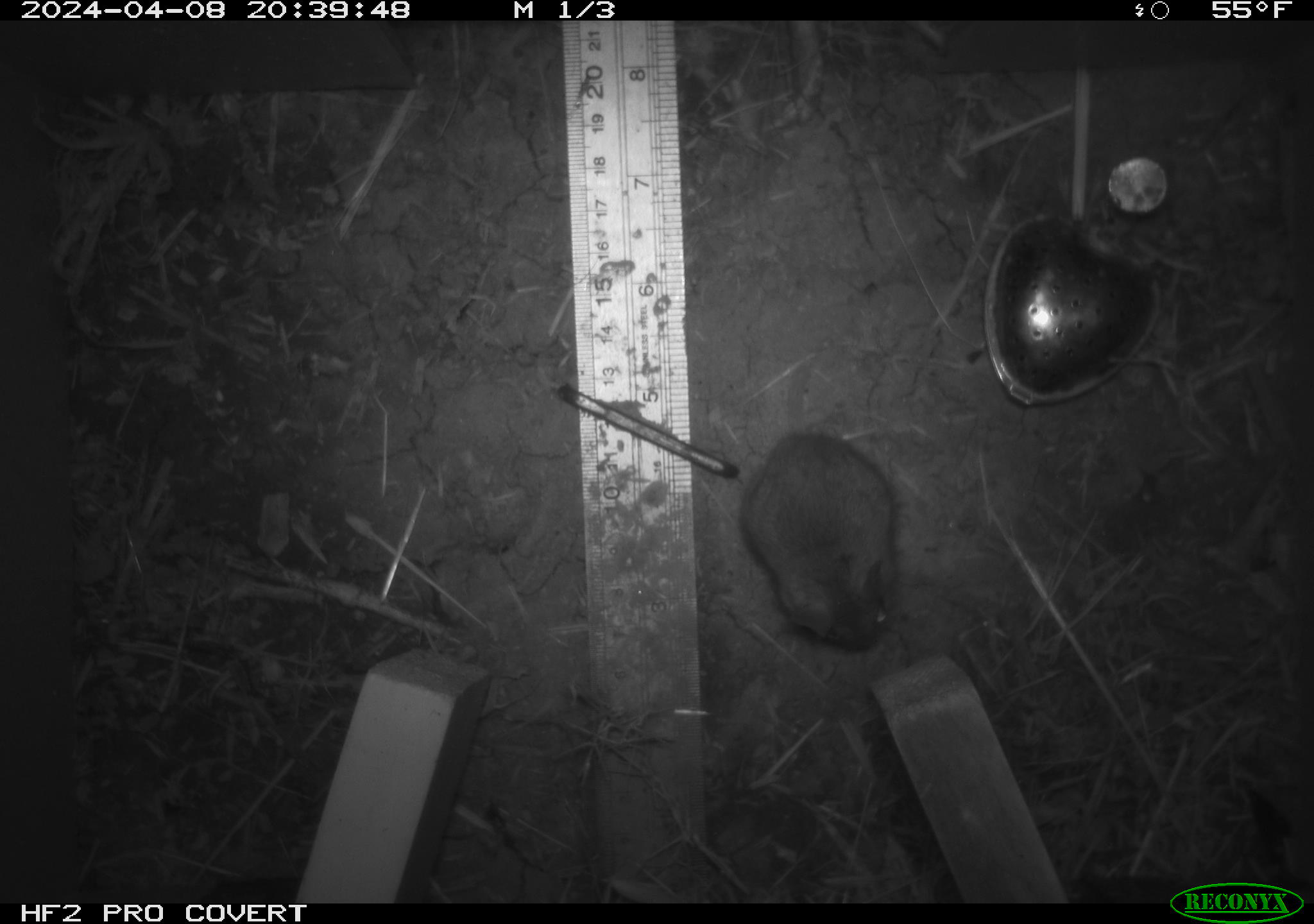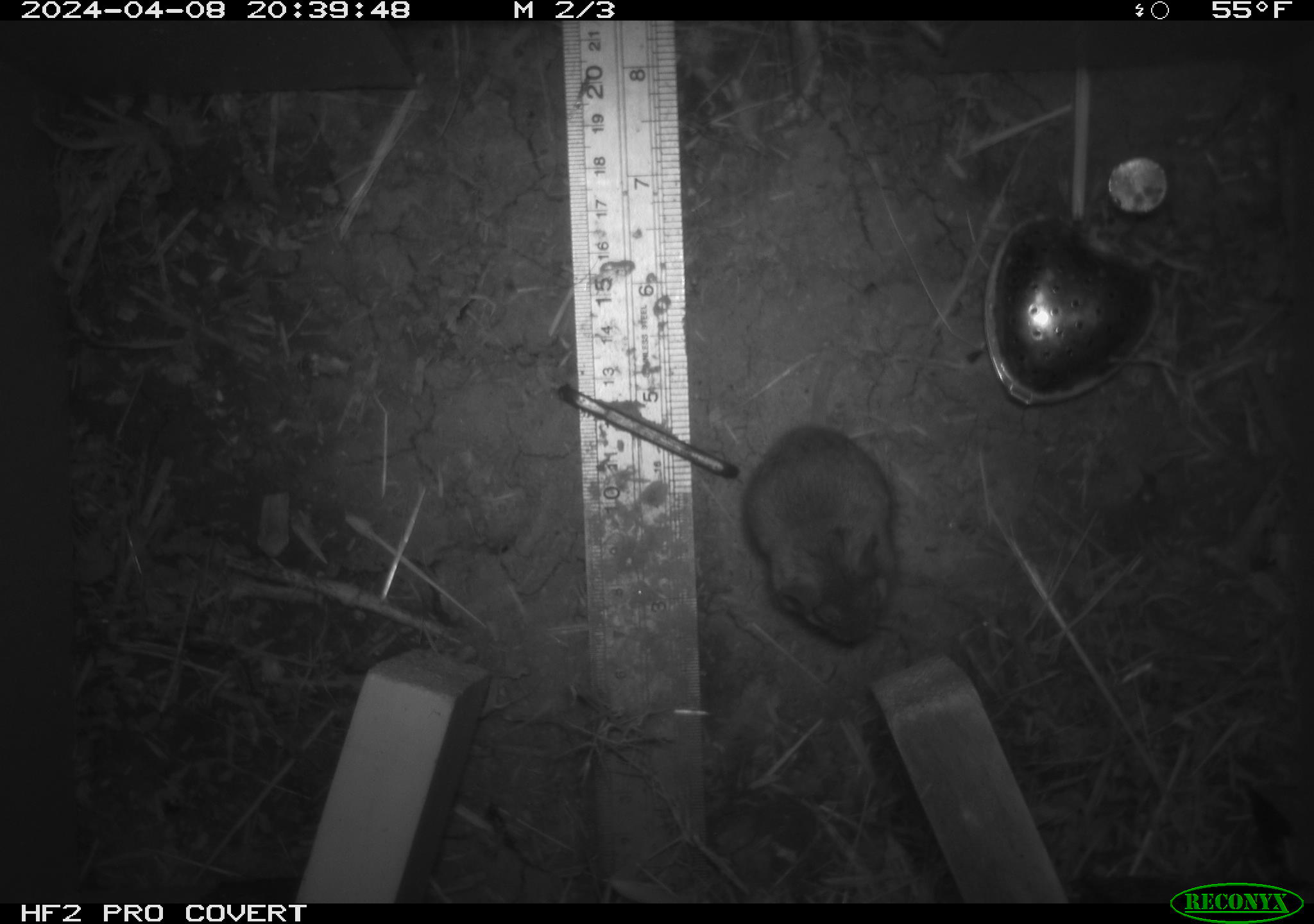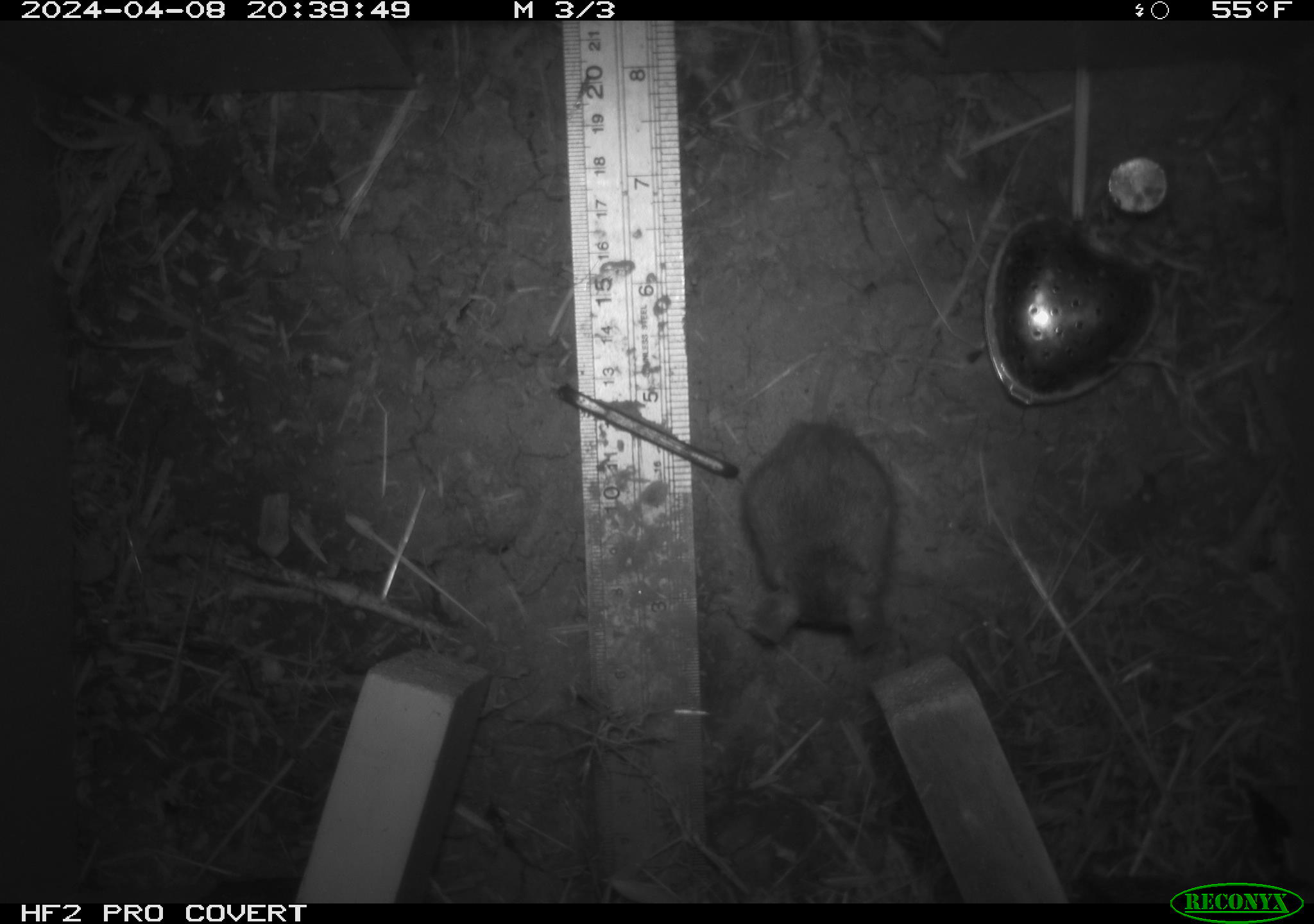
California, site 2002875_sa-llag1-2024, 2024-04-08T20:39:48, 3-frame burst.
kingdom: Animalia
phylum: Chordata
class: Mammalia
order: Rodentia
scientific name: Rodentia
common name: mouse species